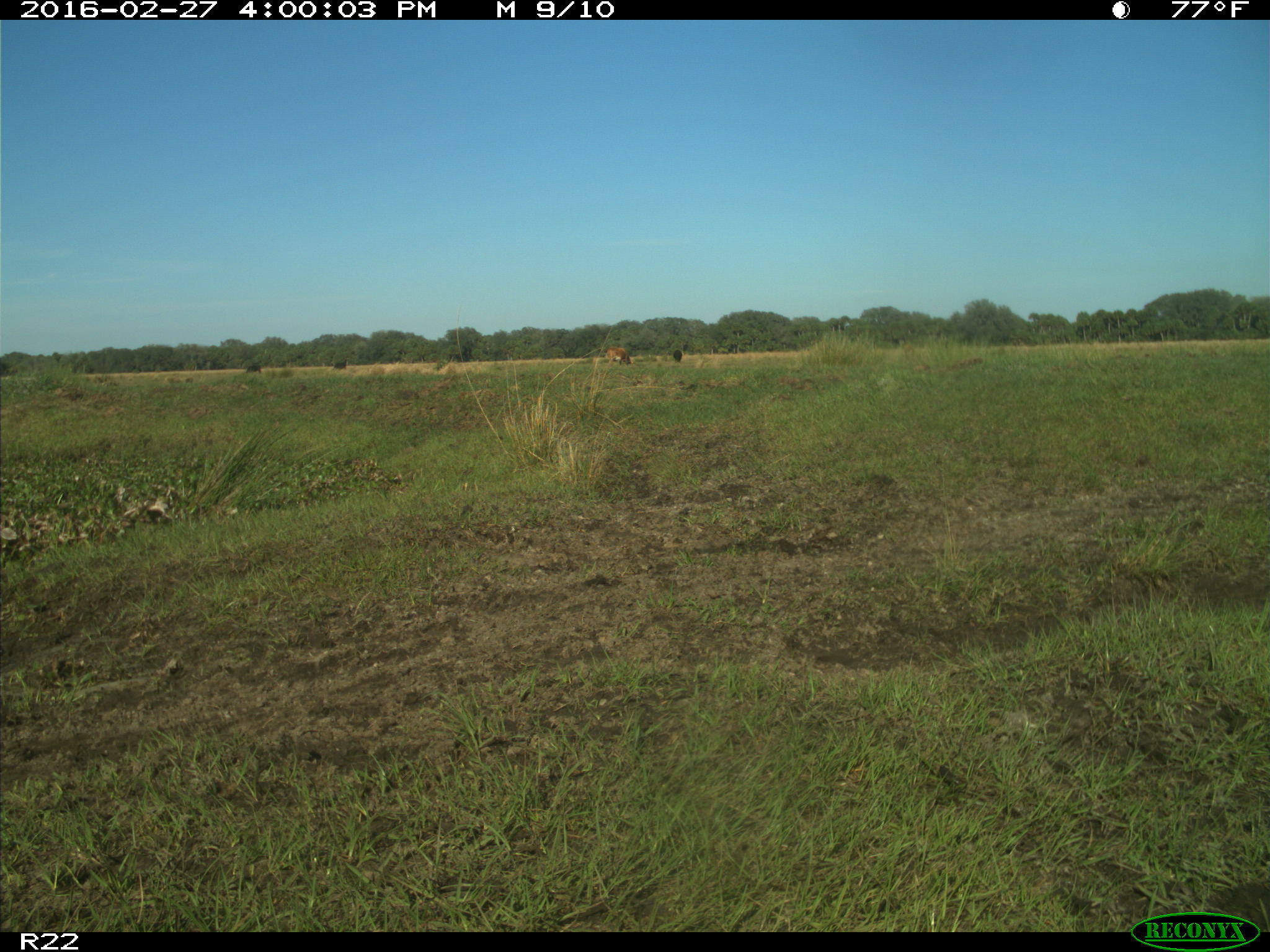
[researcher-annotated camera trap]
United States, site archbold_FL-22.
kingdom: Animalia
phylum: Chordata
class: Mammalia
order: Artiodactyla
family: Bovidae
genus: Bos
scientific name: Bos taurus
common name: domestic cow